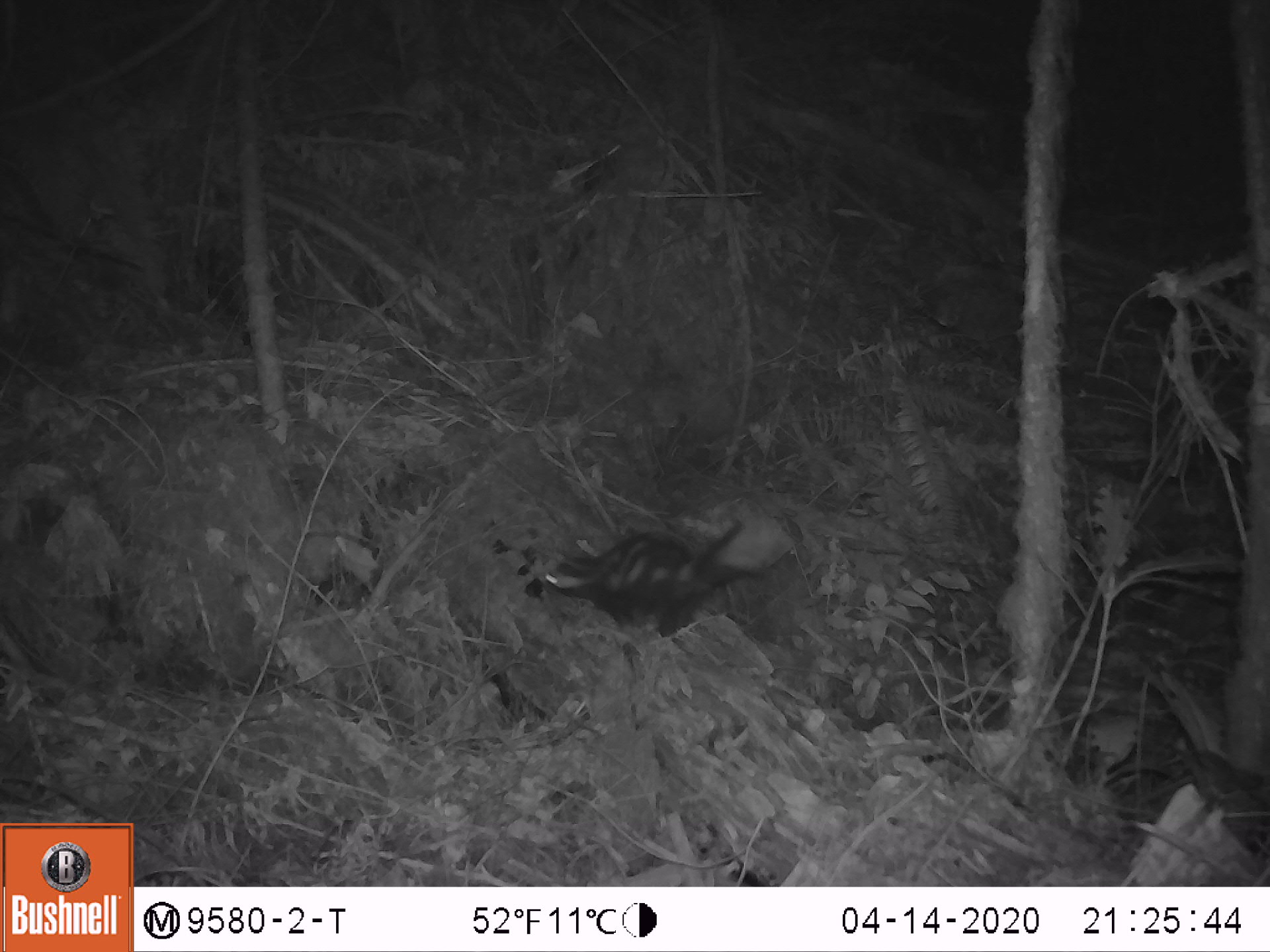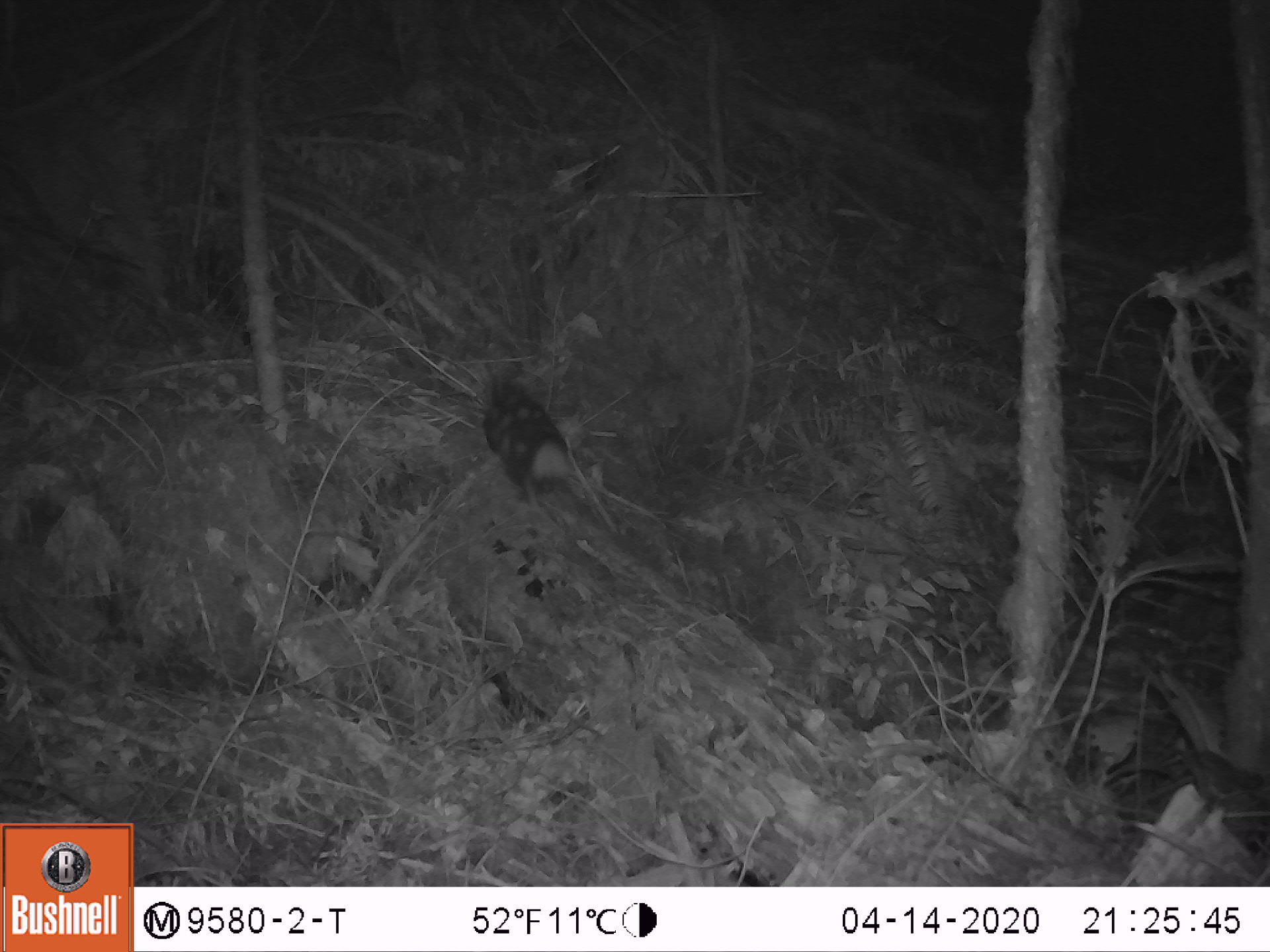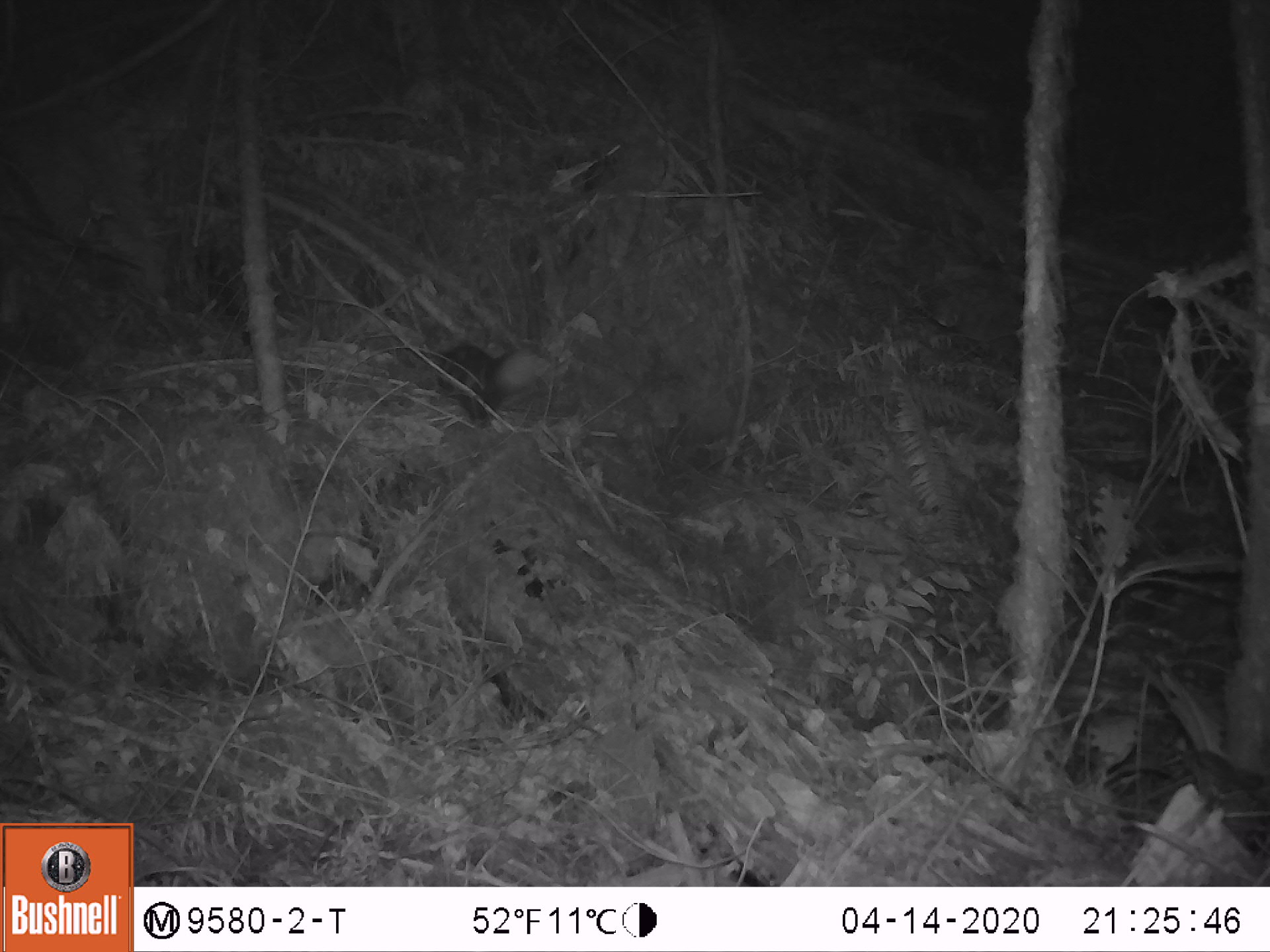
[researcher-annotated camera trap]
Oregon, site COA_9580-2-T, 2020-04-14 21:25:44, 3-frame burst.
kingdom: Animalia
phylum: Chordata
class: Mammalia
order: Carnivora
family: Mephitidae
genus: Spilogale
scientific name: Spilogale gracilis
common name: western spotted skunk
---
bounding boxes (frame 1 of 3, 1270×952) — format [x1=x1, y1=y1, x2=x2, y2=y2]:
western spotted skunk: [x1=530, y1=509, x2=802, y2=638]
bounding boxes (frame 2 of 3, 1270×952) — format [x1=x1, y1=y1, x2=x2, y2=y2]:
western spotted skunk: [x1=479, y1=369, x2=574, y2=510]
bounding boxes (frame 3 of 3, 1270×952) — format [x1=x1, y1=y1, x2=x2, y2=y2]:
western spotted skunk: [x1=424, y1=336, x2=552, y2=432]